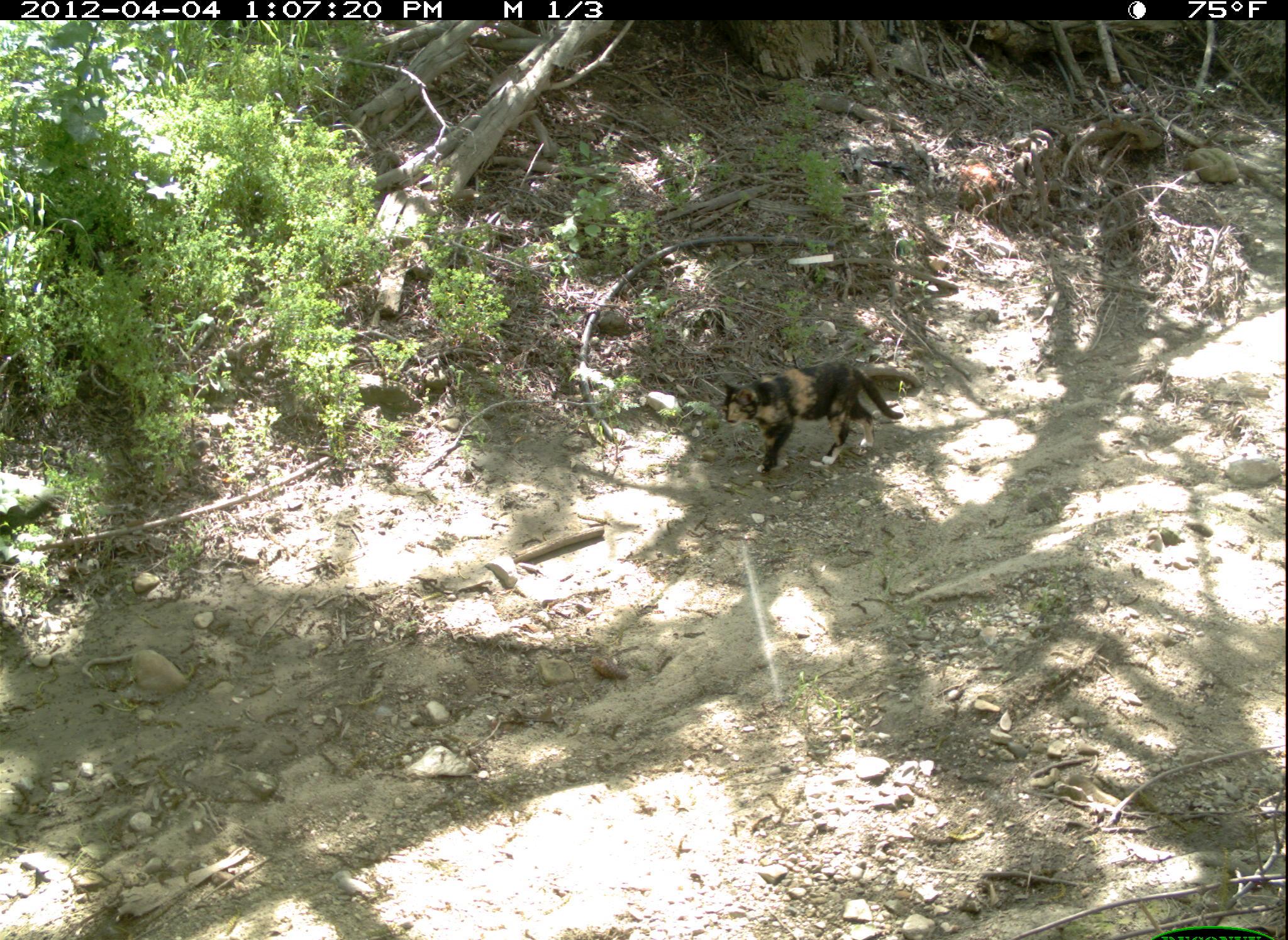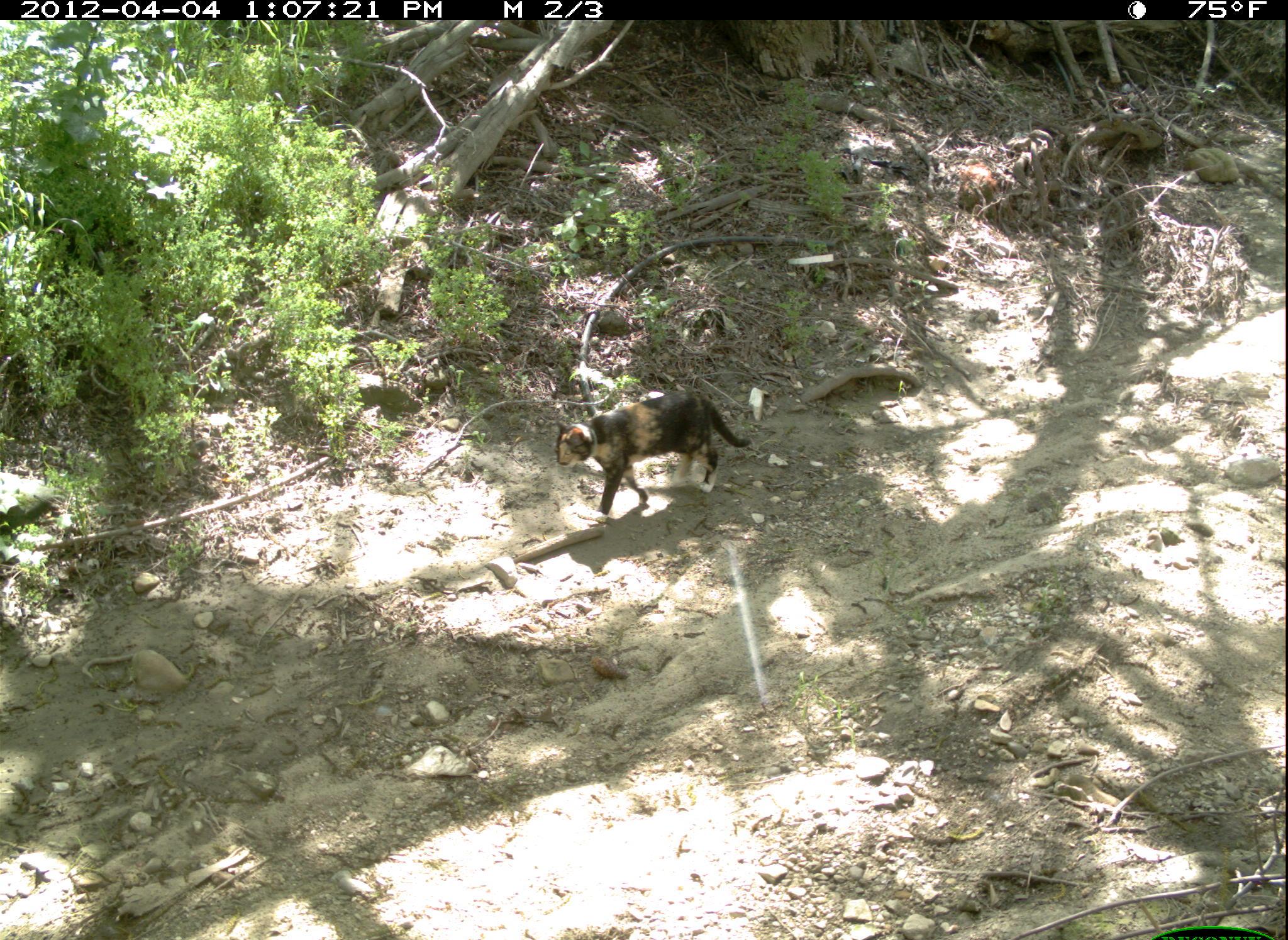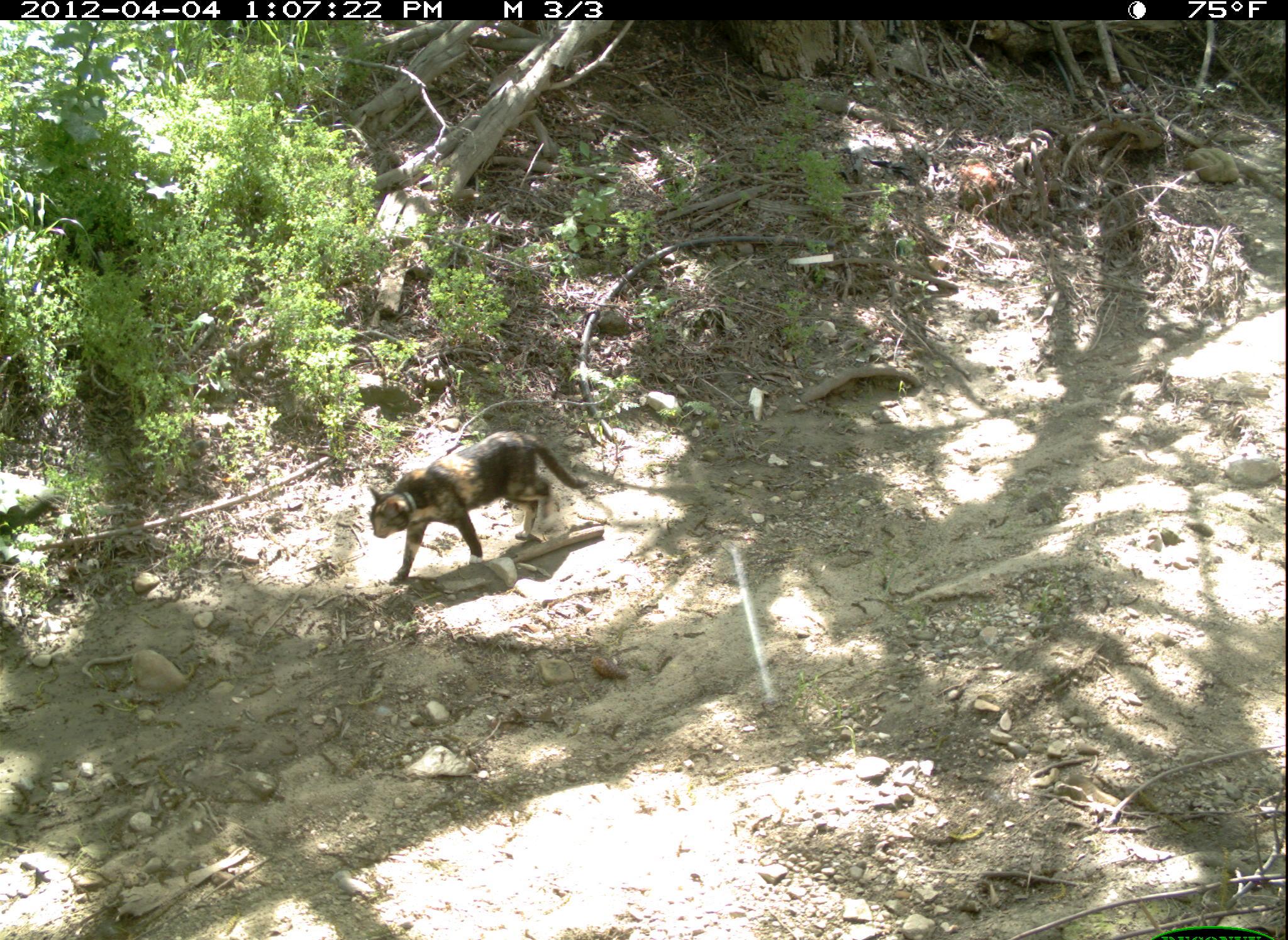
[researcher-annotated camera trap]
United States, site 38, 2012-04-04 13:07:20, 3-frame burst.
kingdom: Animalia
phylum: Chordata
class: Mammalia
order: Carnivora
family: Felidae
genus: Felis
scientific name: Felis catus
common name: cat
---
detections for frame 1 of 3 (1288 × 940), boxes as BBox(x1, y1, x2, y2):
cat: BBox(710, 351, 916, 485)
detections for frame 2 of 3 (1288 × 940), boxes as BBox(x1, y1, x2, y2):
cat: BBox(549, 387, 755, 522)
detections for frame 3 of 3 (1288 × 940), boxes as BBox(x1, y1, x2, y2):
cat: BBox(338, 409, 602, 628)